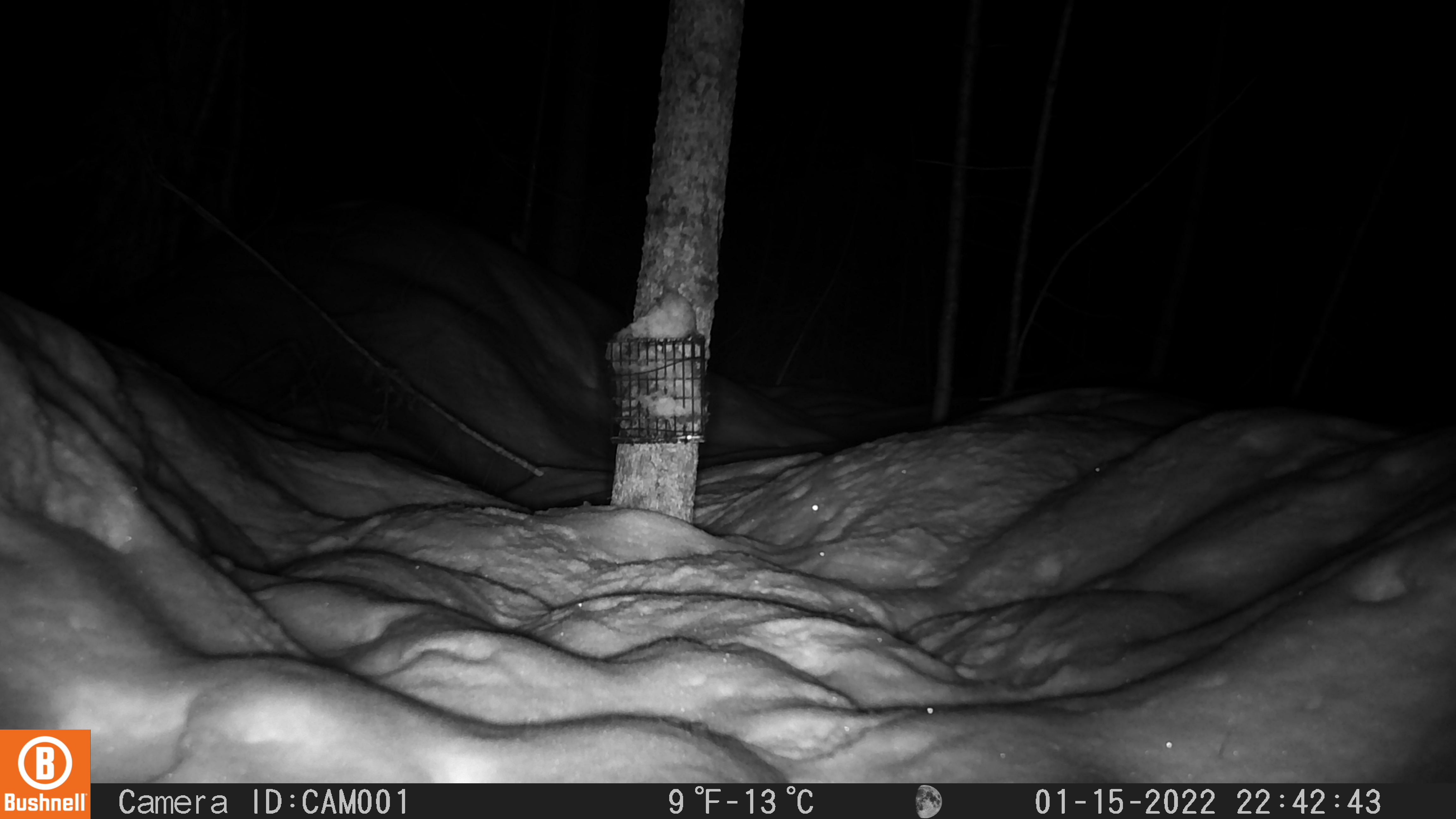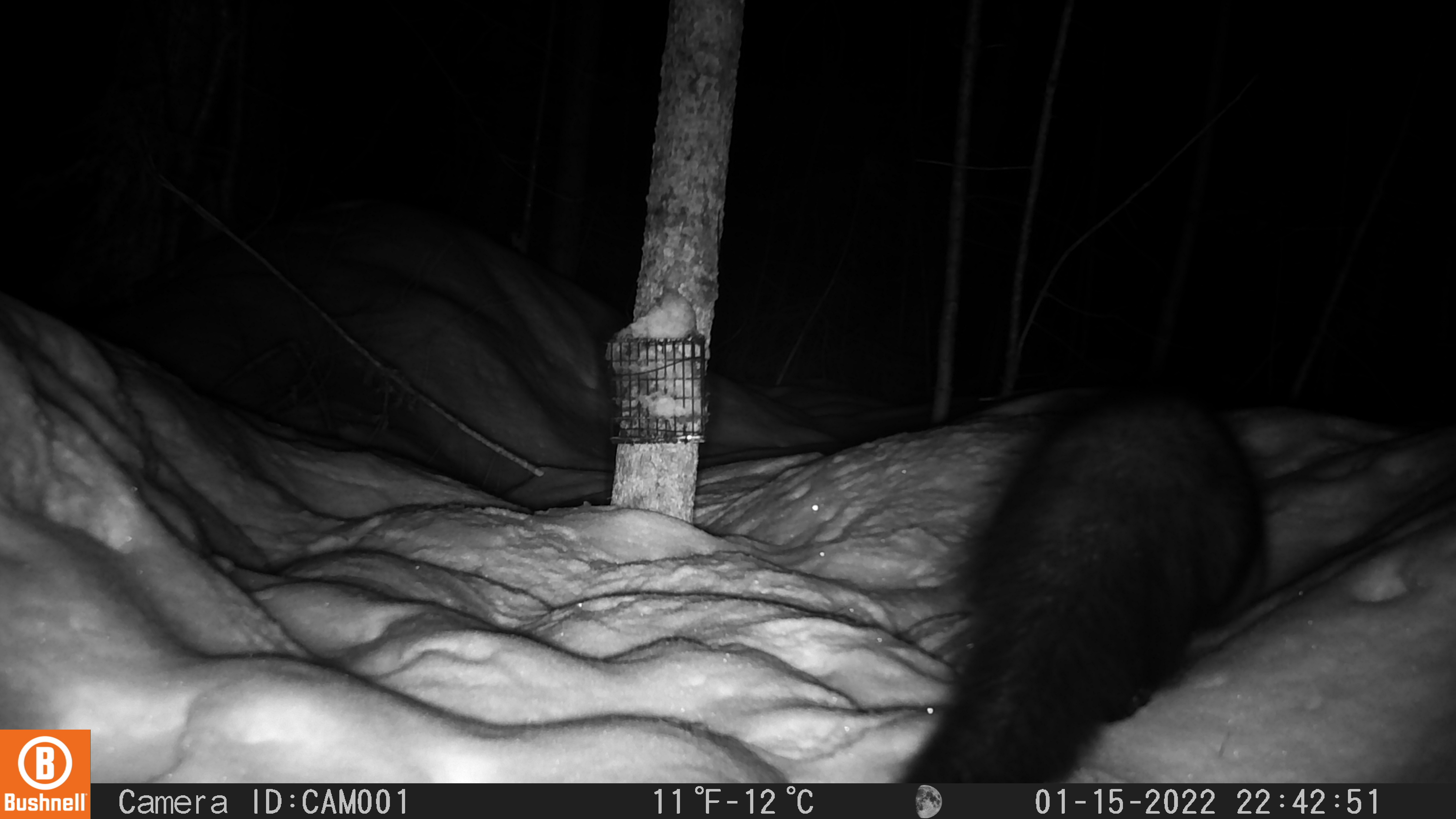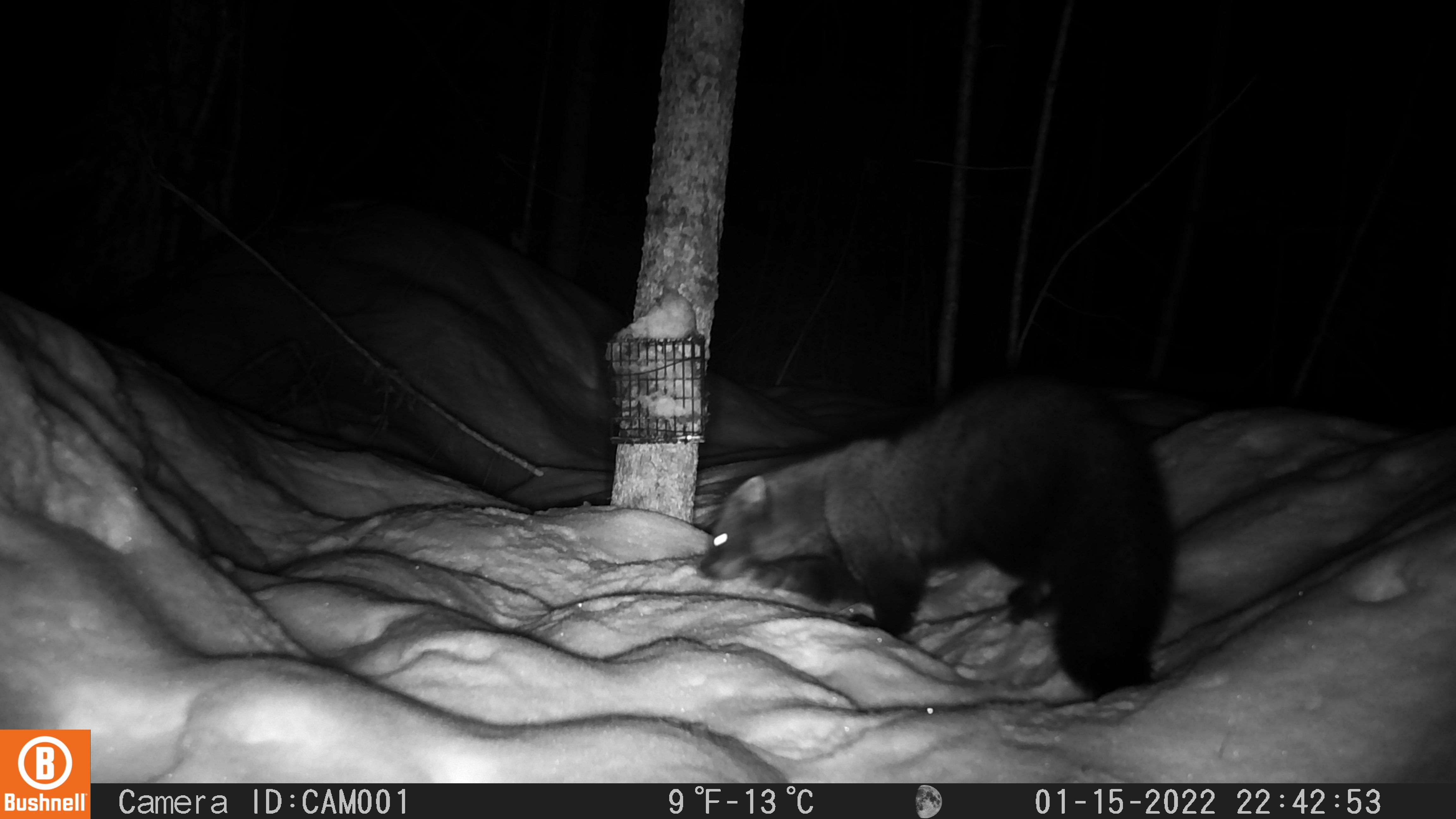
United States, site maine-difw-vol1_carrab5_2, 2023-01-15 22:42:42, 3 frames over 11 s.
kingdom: Animalia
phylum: Chordata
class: Mammalia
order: Carnivora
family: Mustelidae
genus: Pekania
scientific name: Pekania pennanti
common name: fisher